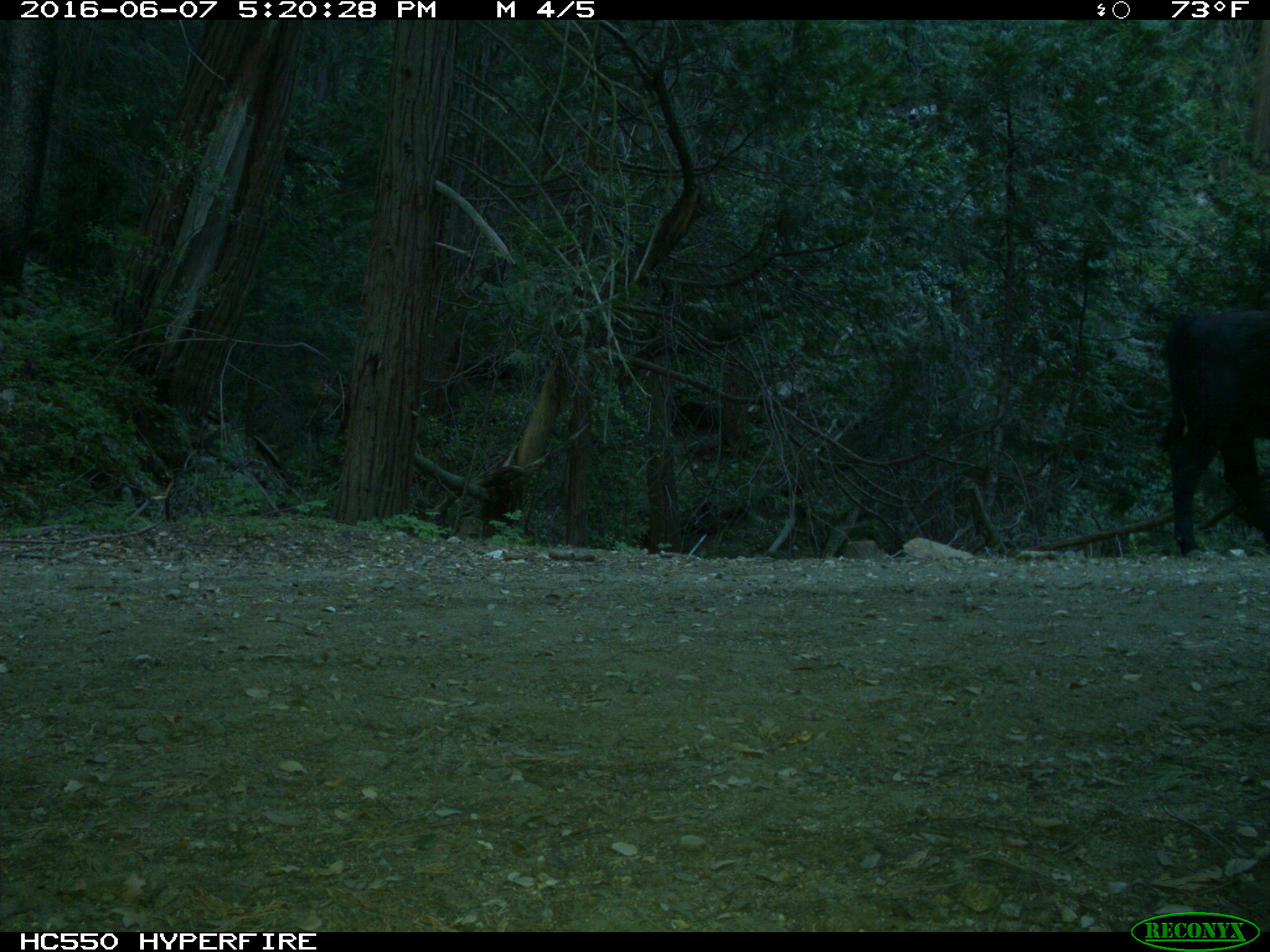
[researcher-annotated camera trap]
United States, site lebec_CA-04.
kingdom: Animalia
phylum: Chordata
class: Mammalia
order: Artiodactyla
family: Bovidae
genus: Bos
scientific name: Bos taurus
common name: domestic cow